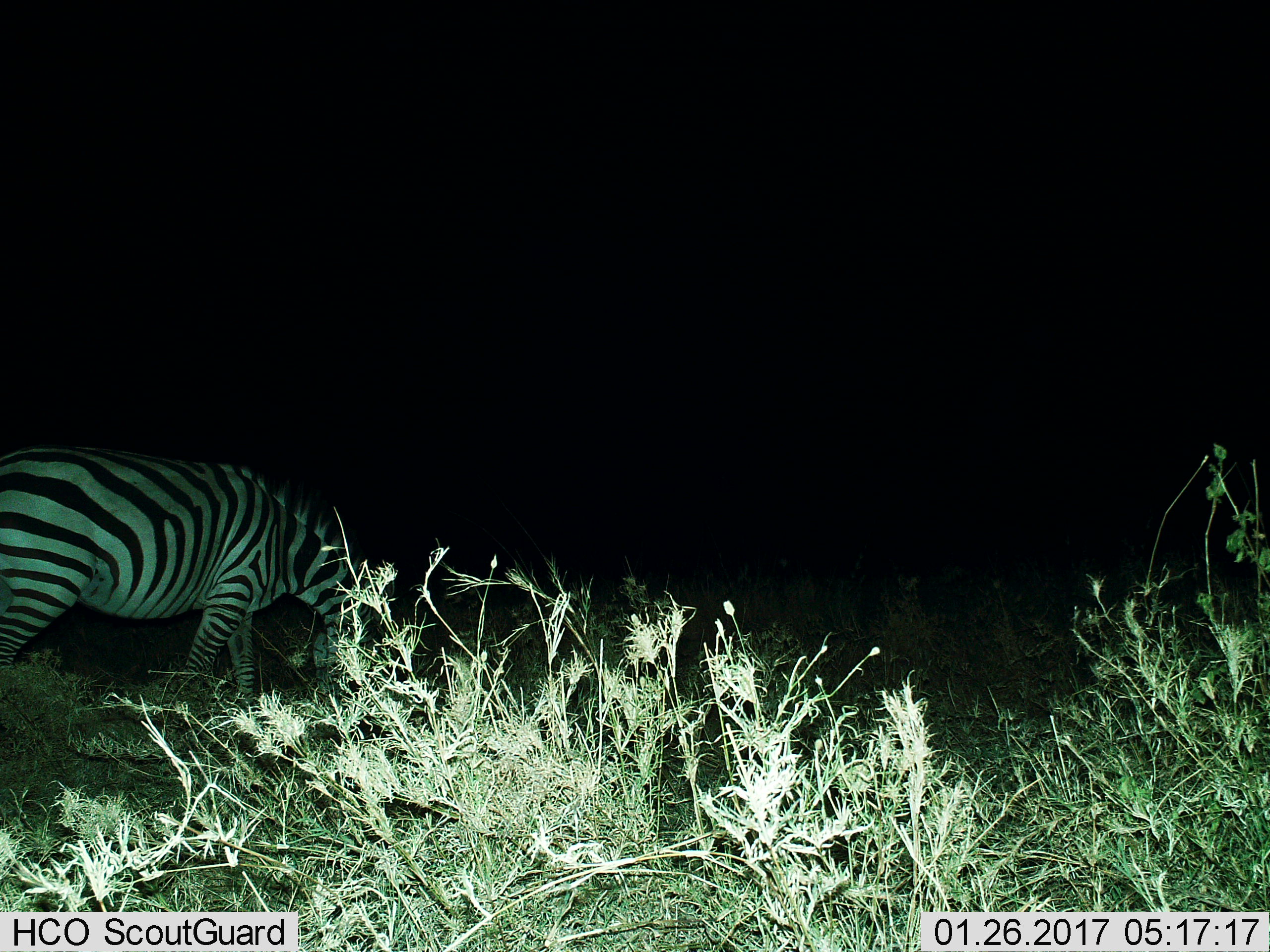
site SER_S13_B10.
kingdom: Animalia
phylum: Chordata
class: Mammalia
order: Perissodactyla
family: Equidae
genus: Equus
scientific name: Equus quagga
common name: plains zebra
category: zebraplains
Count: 1.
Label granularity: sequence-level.